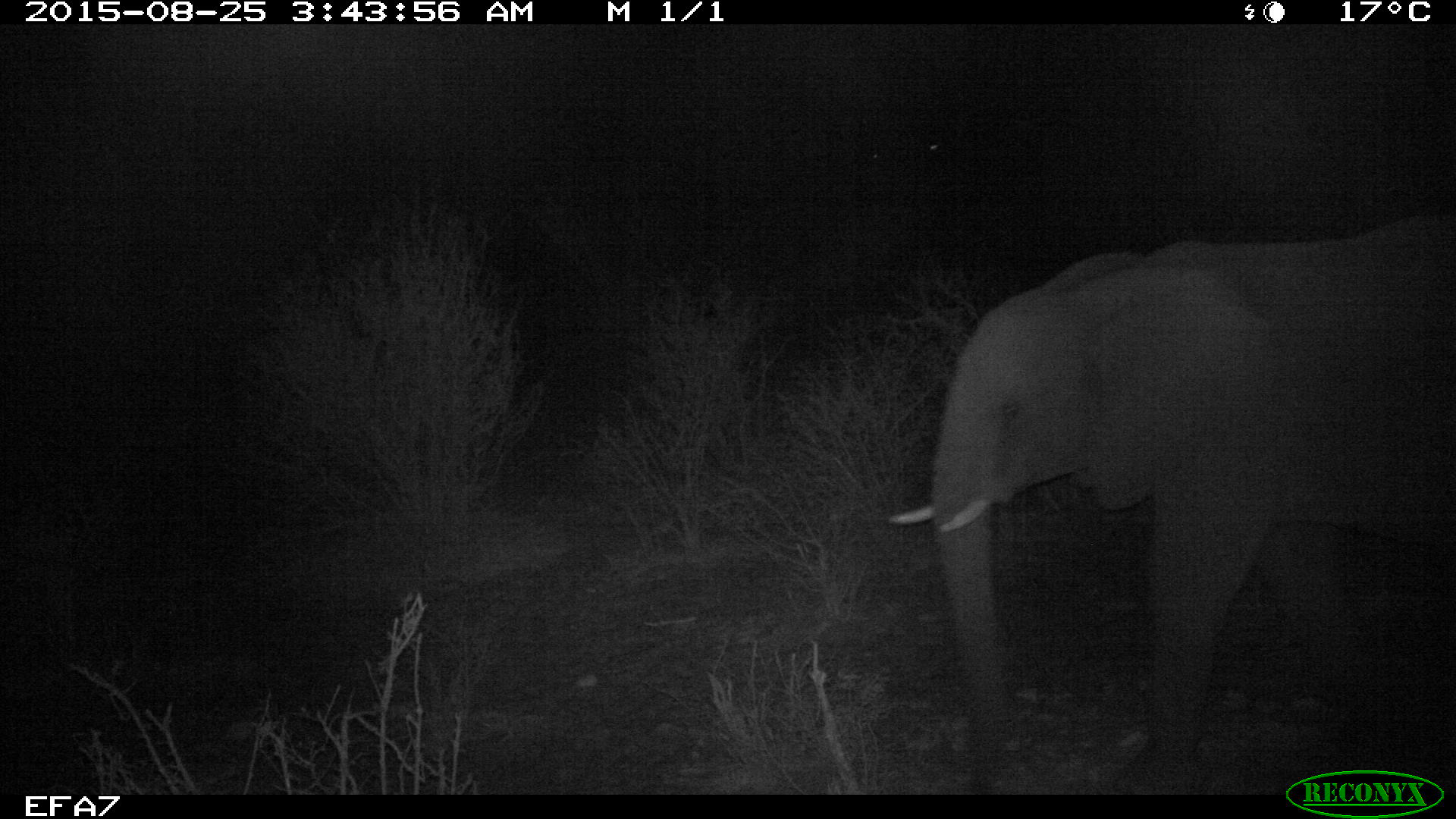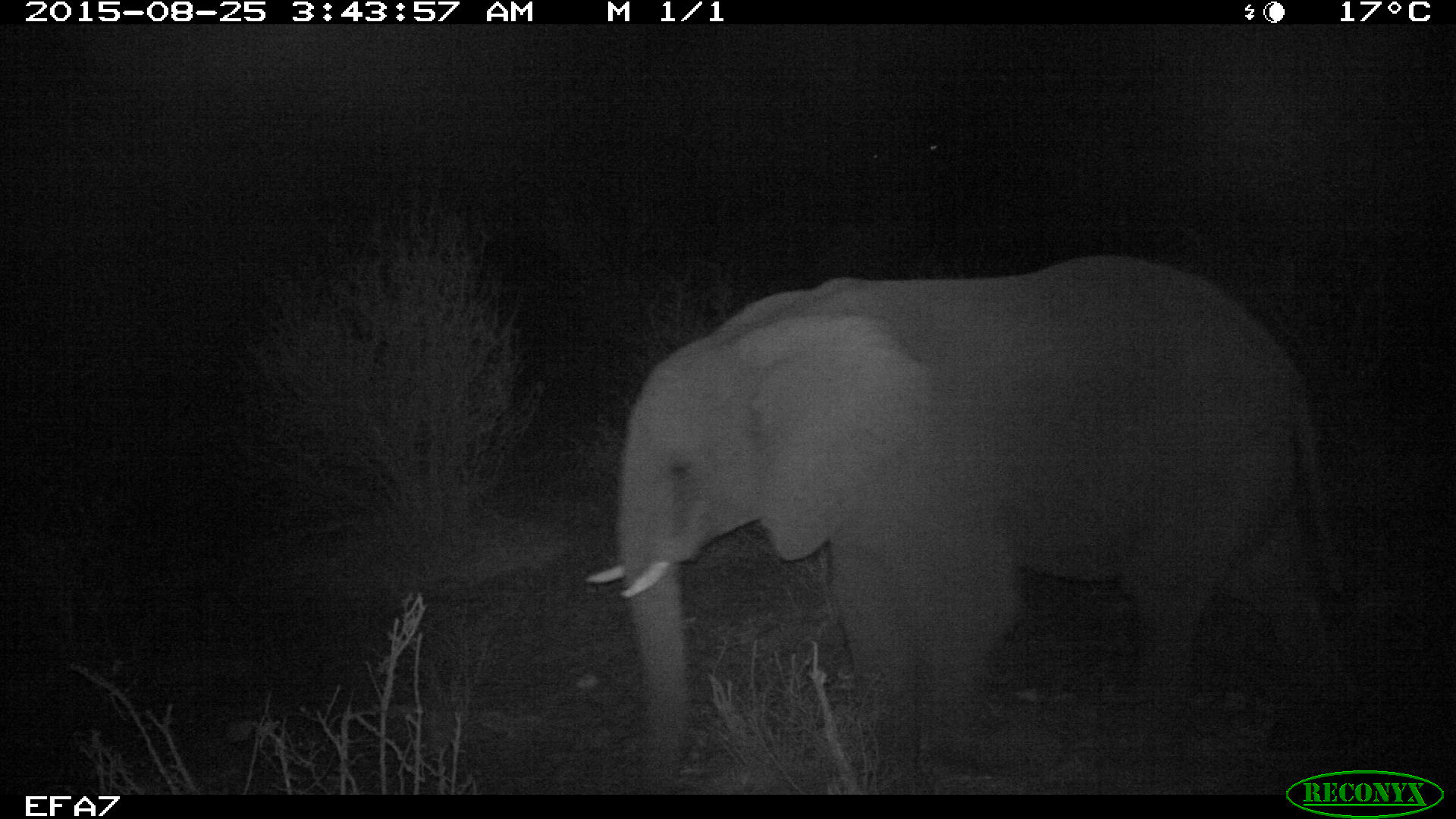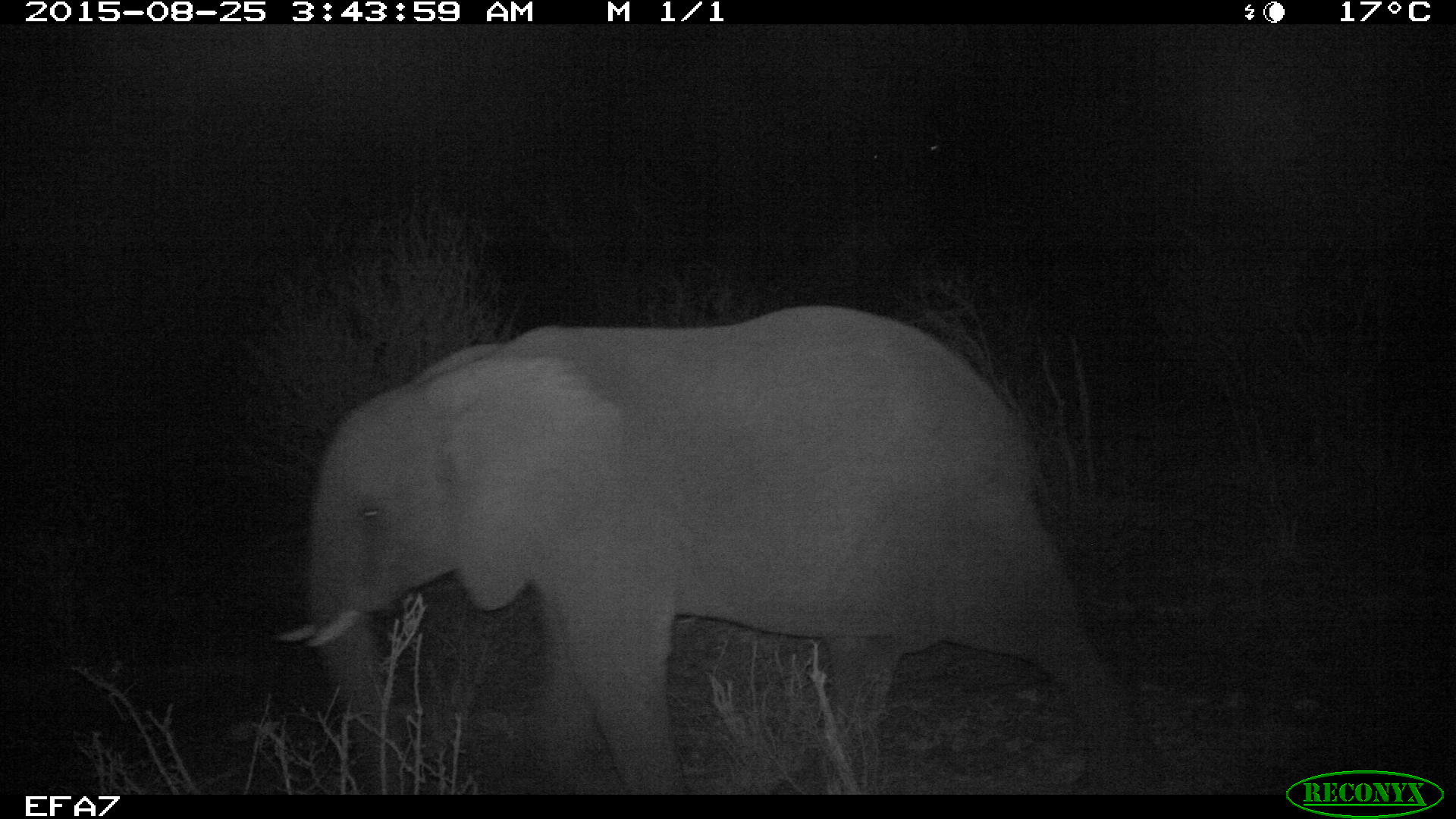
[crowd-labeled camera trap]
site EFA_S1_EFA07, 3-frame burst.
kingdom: Animalia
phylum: Chordata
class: Mammalia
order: Proboscidea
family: Elephantidae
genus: Loxodonta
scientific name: Loxodonta africana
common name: african bush elephant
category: elephant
Elephant (african bush elephant) (Loxodonta africana), count 1. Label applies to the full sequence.